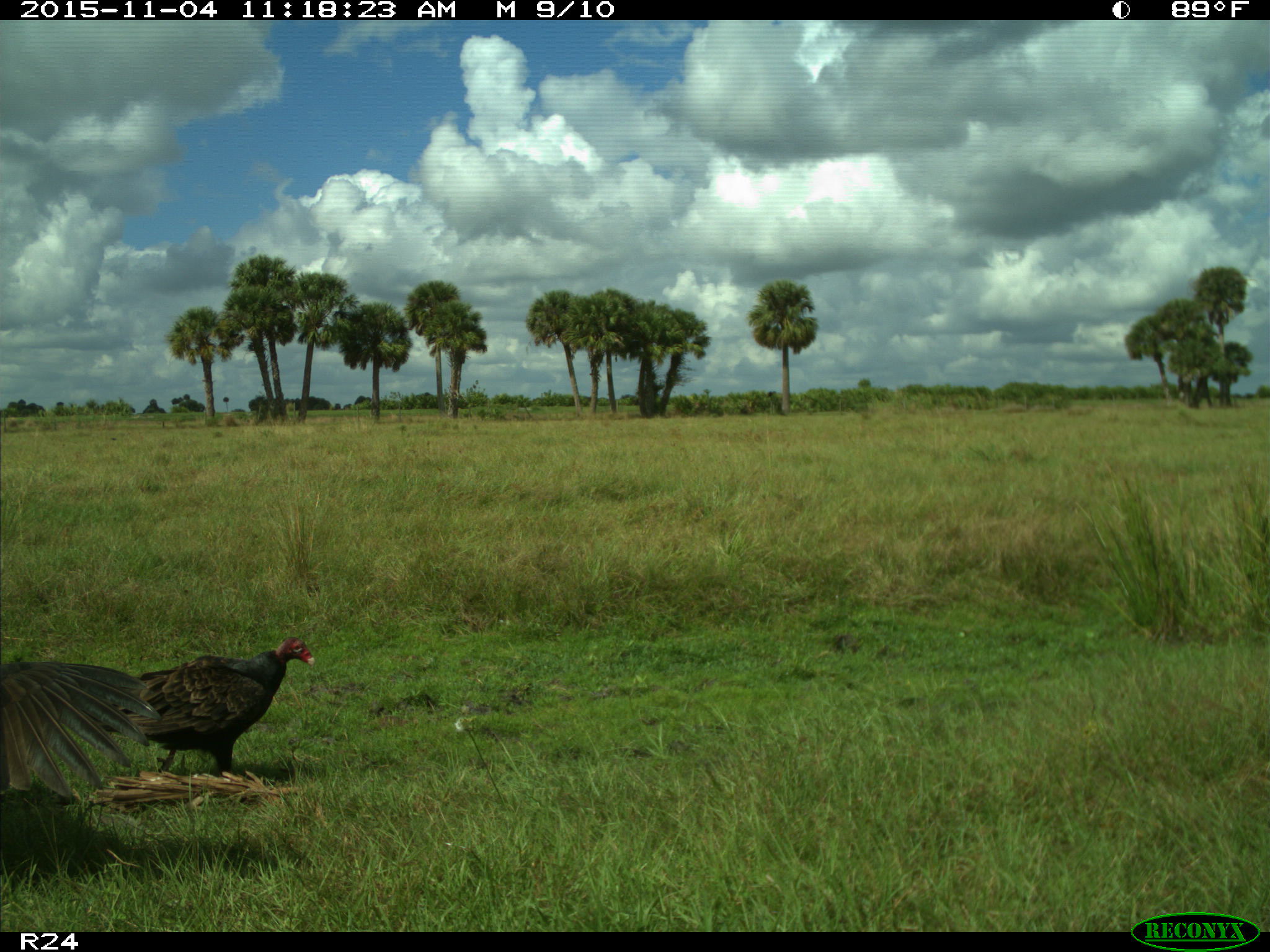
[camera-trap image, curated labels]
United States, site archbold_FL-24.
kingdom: Animalia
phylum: Chordata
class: Aves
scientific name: Aves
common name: birds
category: unidentified bird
Unidentified bird (birds) (Aves).